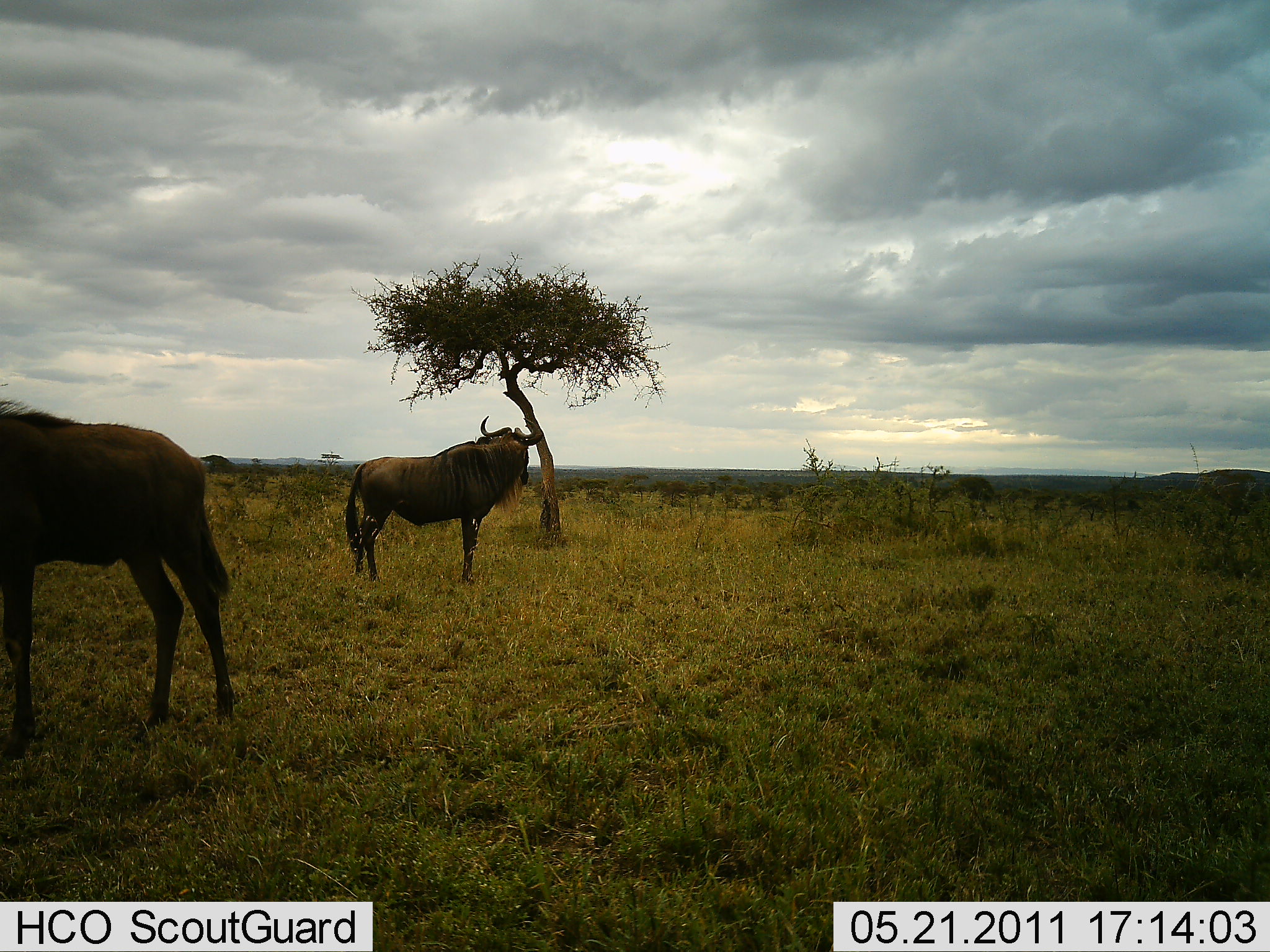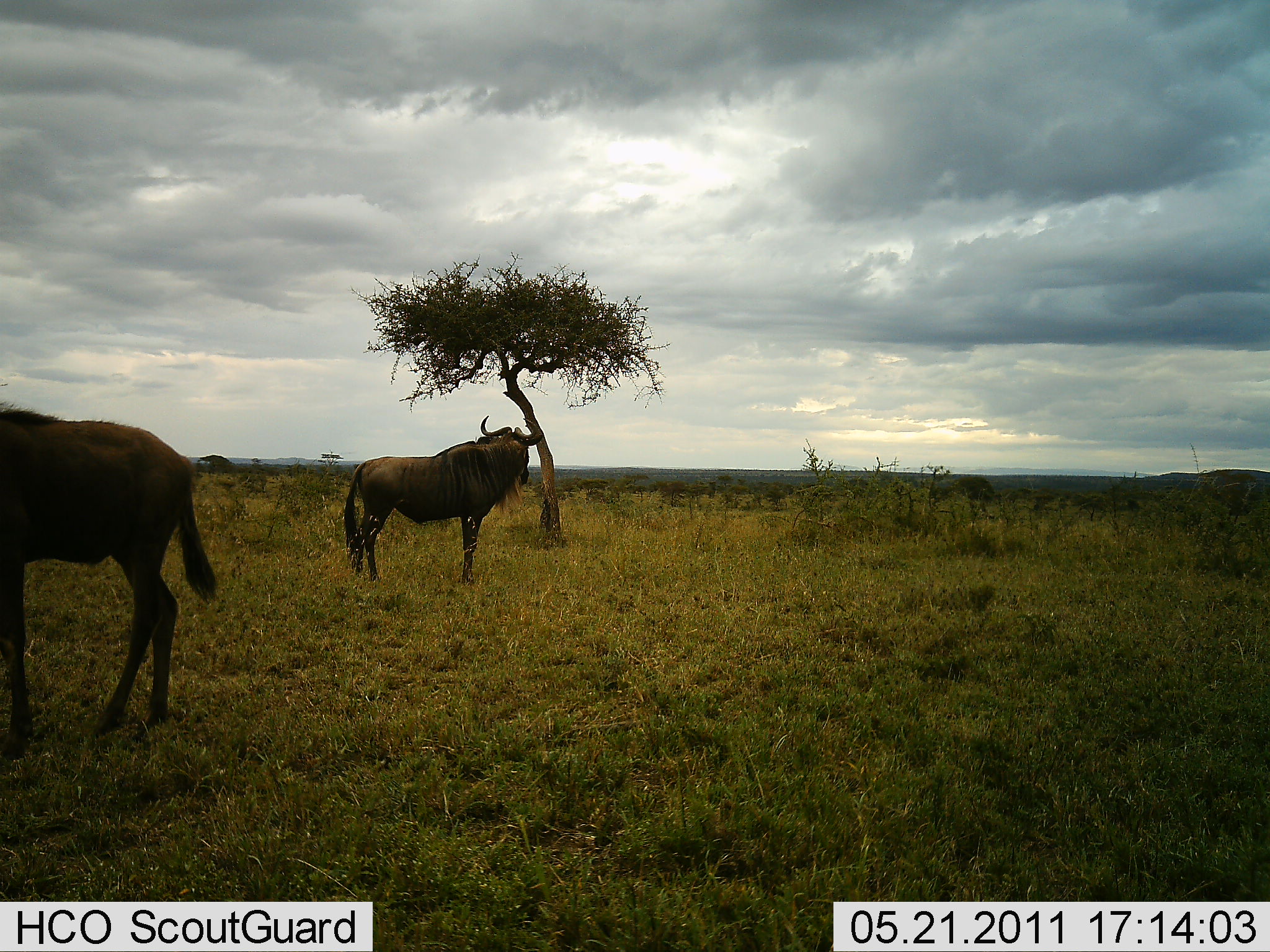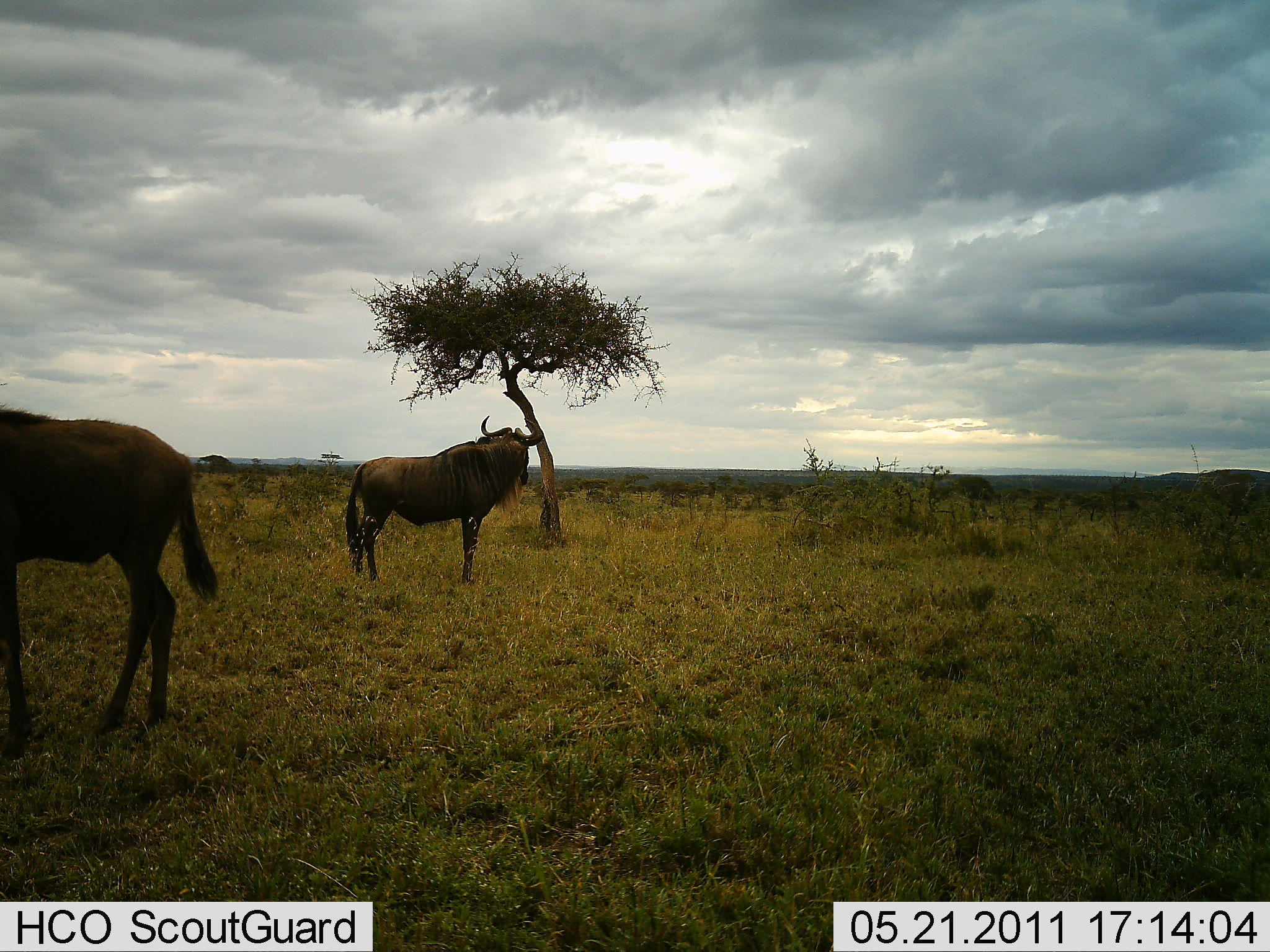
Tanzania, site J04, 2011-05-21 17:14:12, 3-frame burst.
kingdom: Animalia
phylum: Chordata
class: Mammalia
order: Artiodactyla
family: Bovidae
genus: Connochaetes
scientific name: Connochaetes taurinus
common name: blue wildebeest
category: wildebeest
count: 2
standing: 100%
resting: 0%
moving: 9%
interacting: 0%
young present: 0%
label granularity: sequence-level